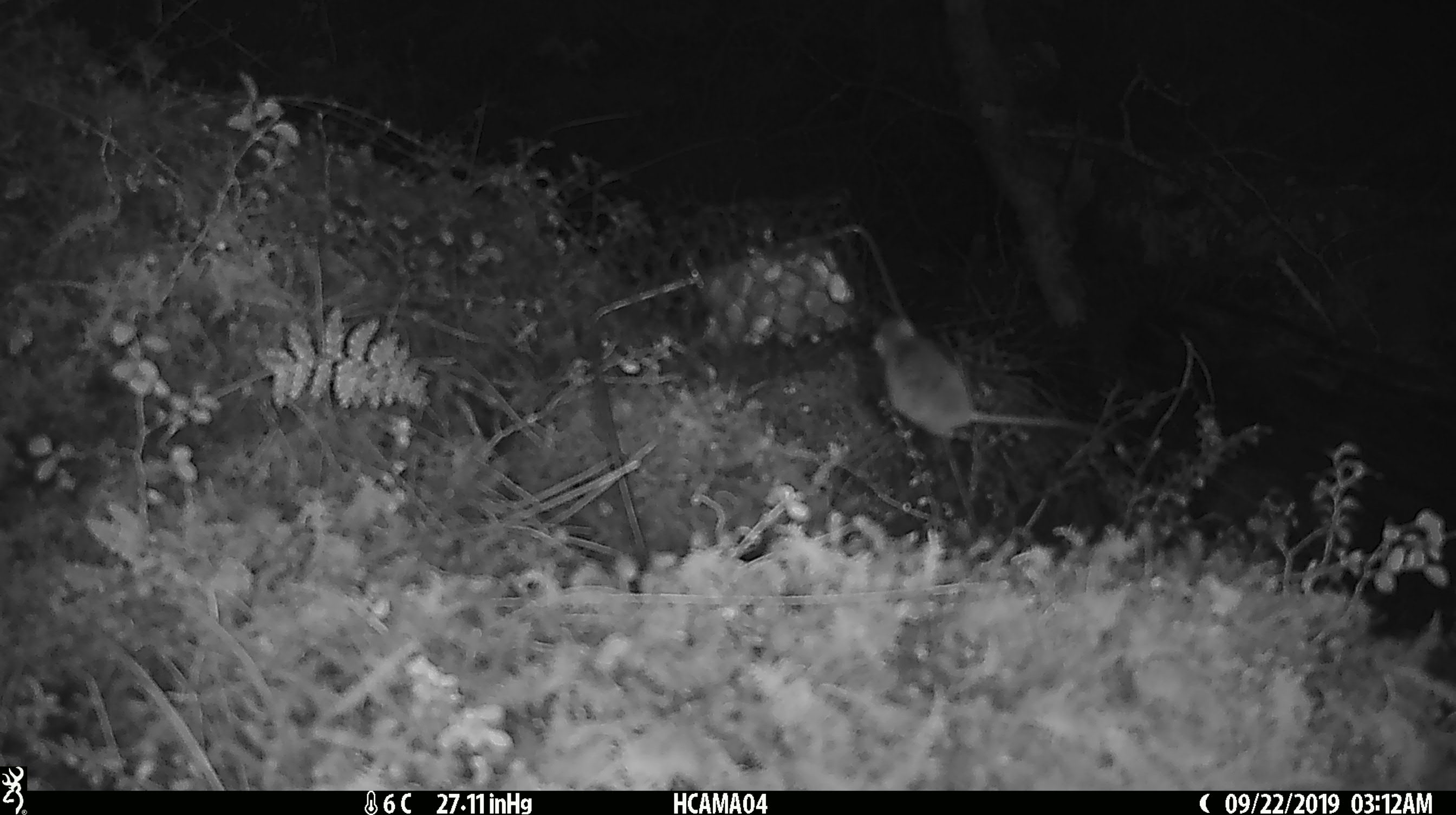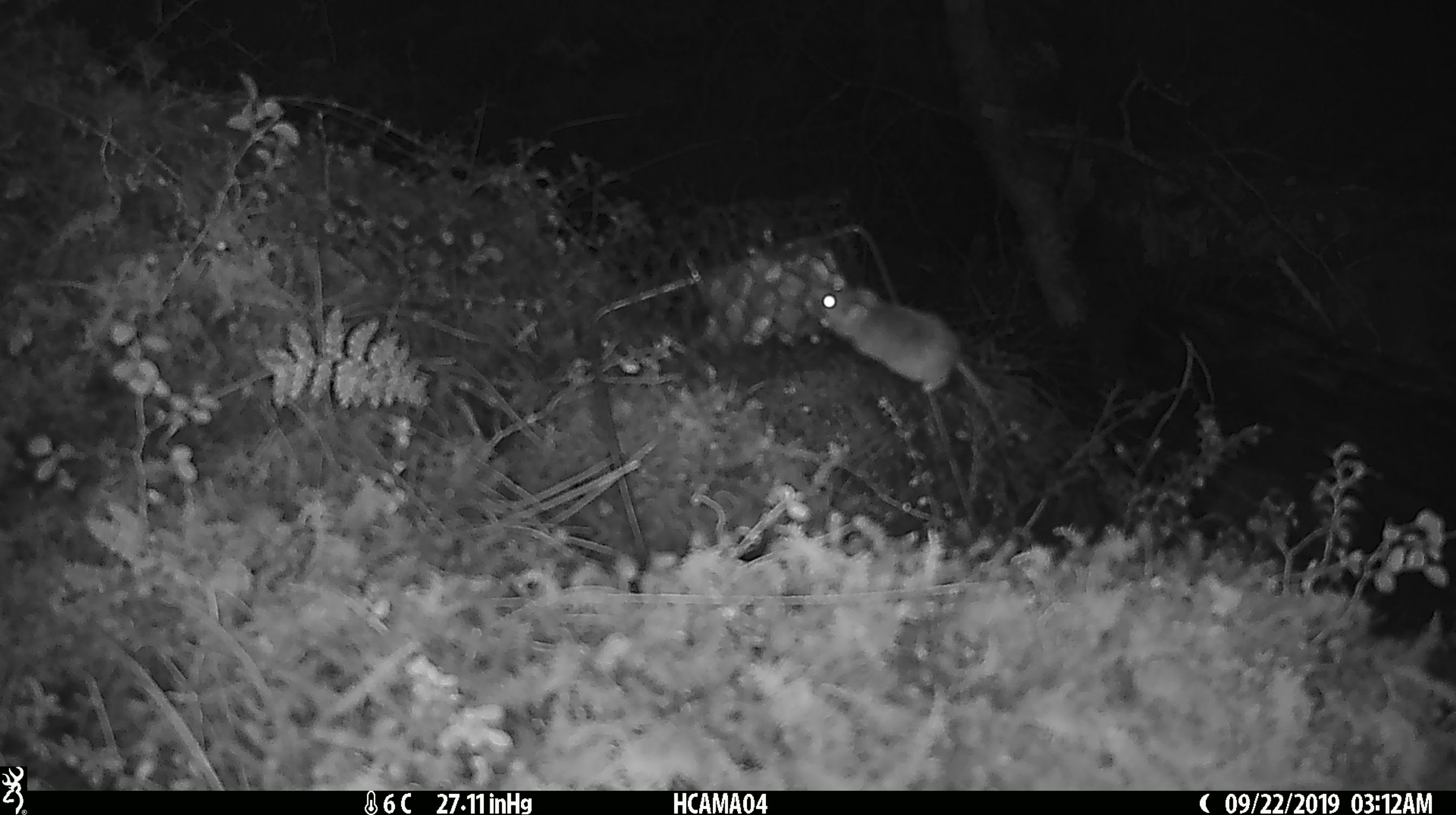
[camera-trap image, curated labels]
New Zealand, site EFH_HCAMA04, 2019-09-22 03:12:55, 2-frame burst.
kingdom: Animalia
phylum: Chordata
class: Mammalia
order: Rodentia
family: Muridae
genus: Mus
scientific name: Mus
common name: mouse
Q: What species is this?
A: Mouse (Mus).